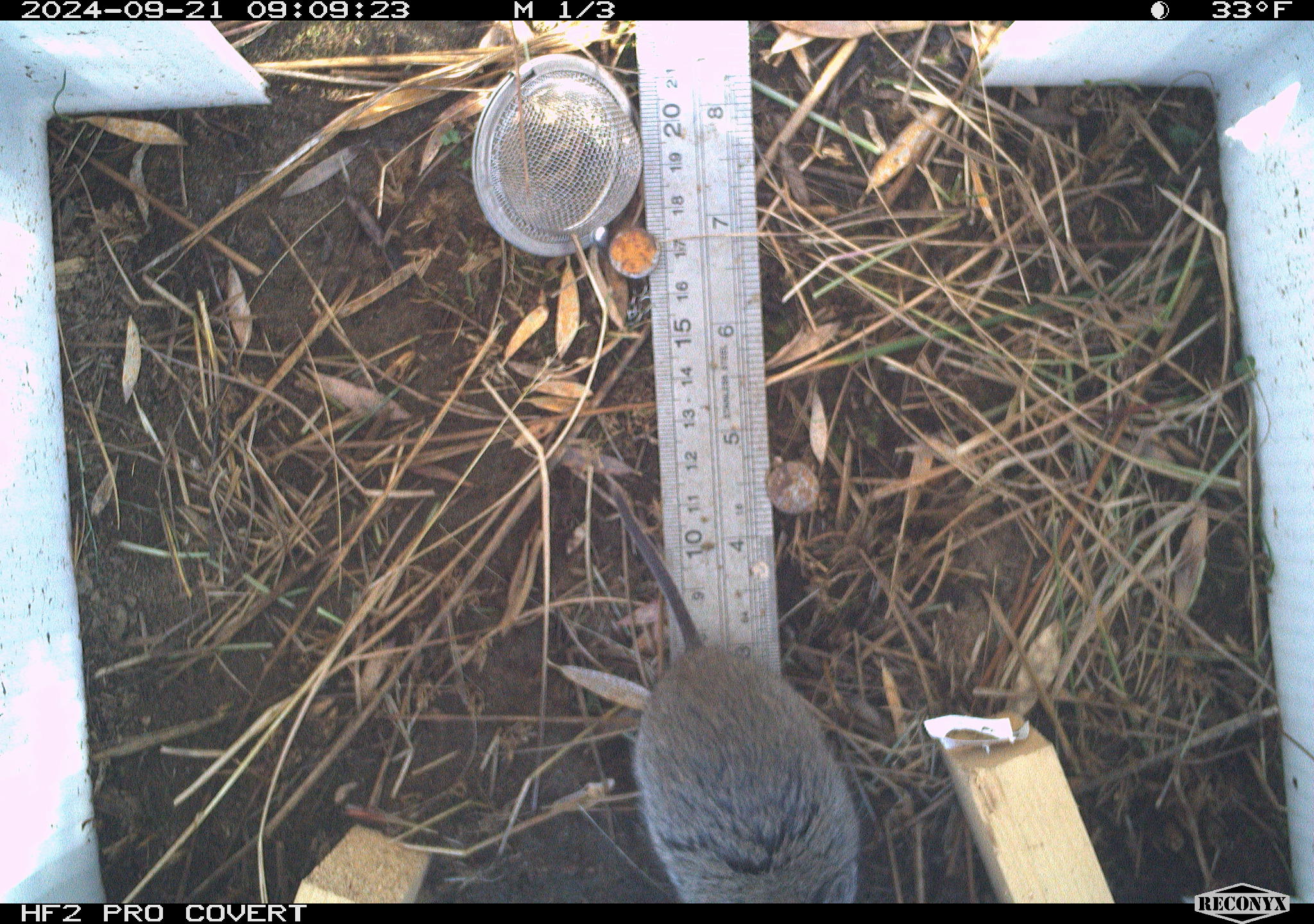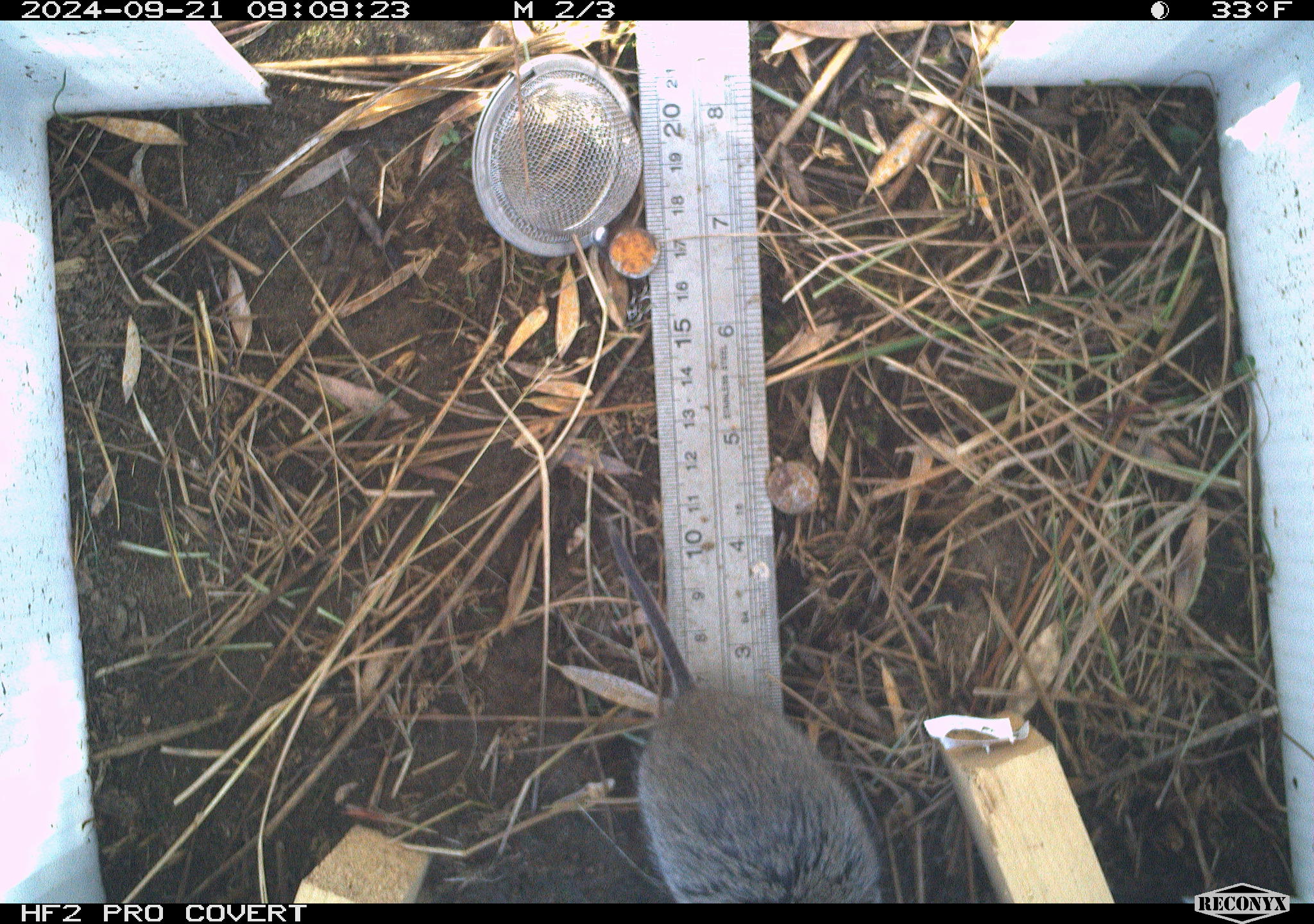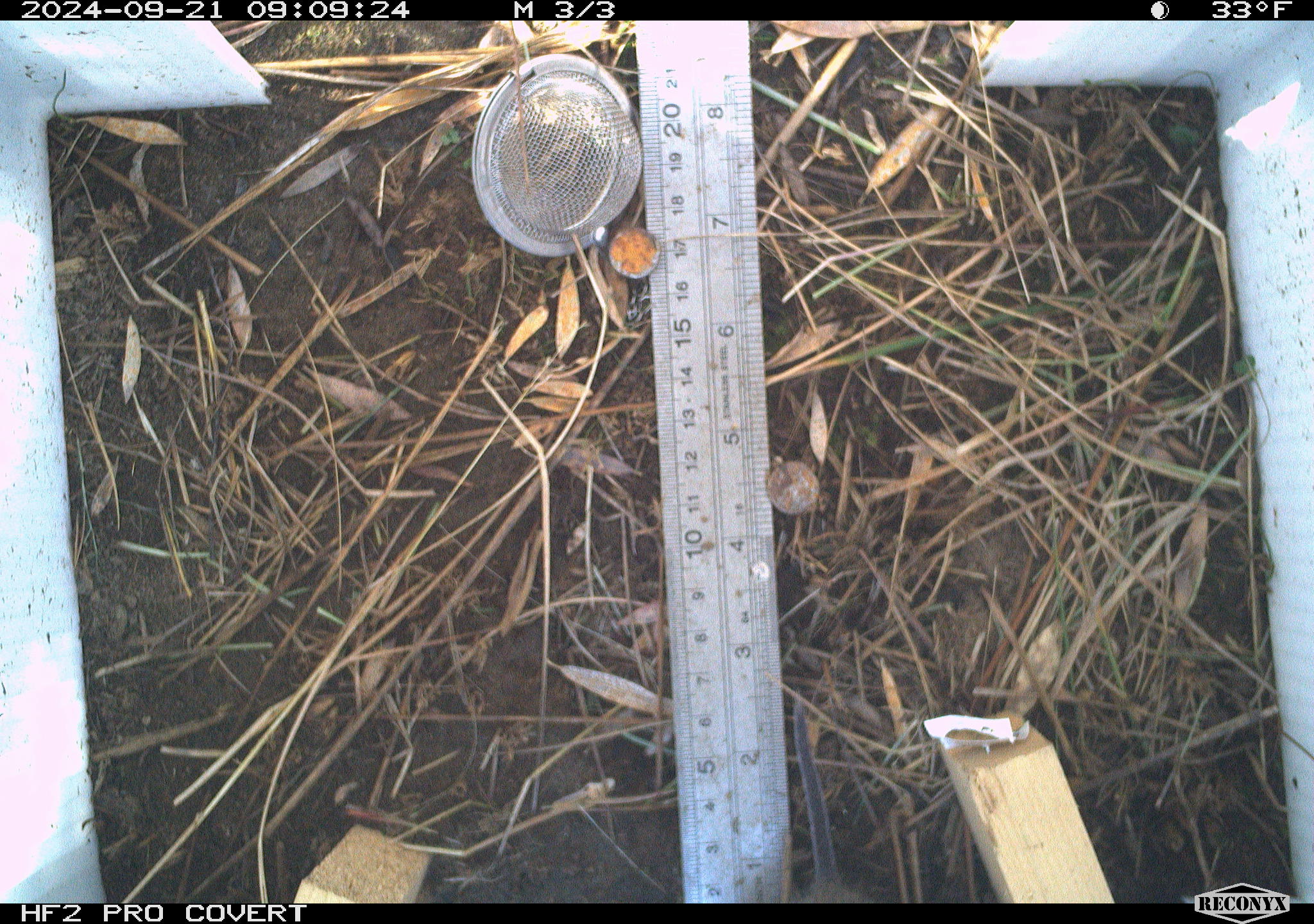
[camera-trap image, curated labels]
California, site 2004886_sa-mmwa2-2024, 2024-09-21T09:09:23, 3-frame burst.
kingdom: Animalia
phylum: Chordata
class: Mammalia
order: Rodentia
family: Cricetidae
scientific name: Arvicolinae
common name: voles, lemmings, and muskrats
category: arvicolinae subfamily